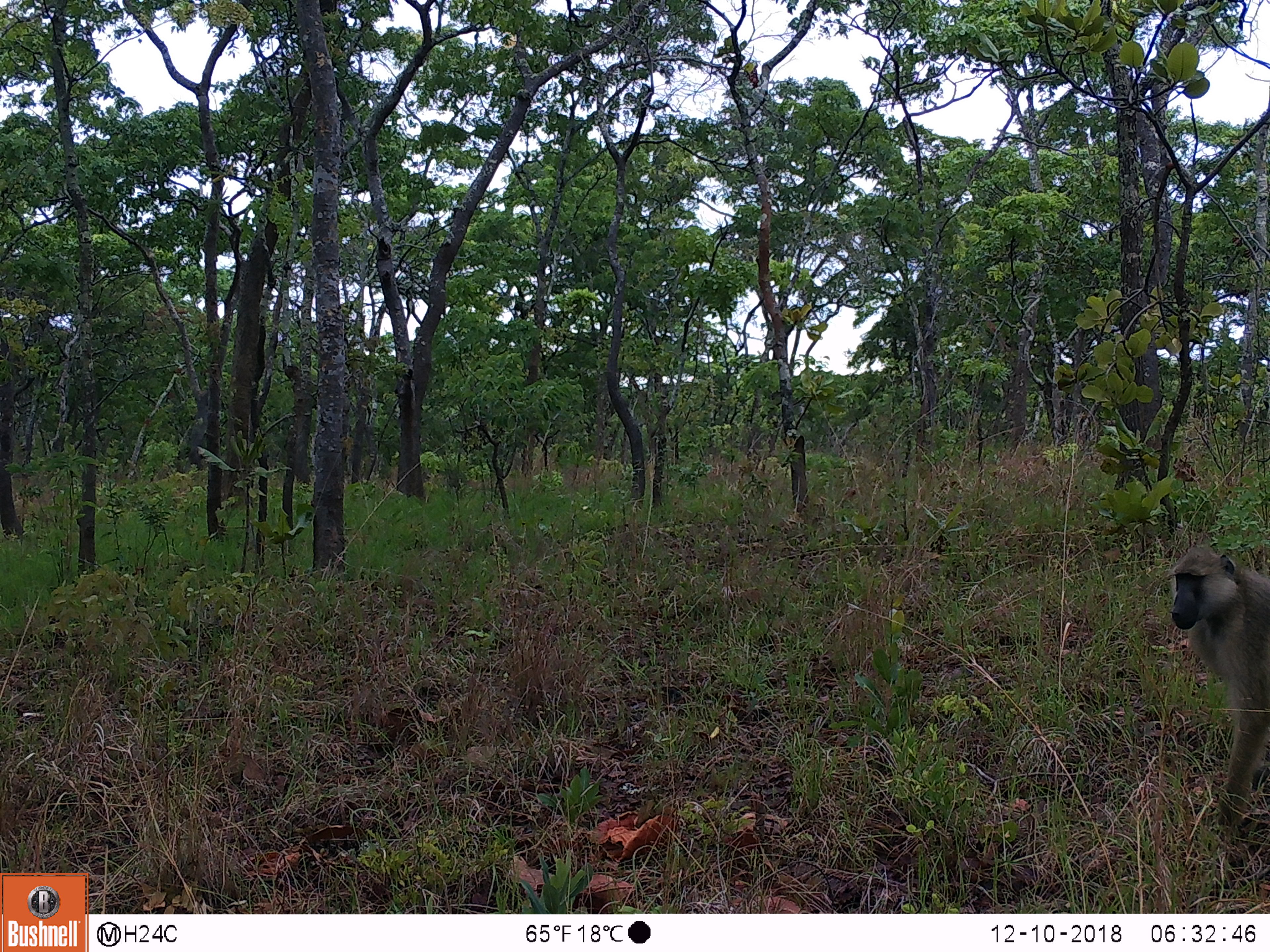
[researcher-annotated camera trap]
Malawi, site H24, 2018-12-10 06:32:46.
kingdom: Animalia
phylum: Chordata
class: Mammalia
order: Primates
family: Cercopithecidae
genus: Papio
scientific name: Papio cynocephalus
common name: yellow baboon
Yellow baboon (Papio cynocephalus), count 1.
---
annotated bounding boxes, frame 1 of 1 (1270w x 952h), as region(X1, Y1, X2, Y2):
yellow baboon: region(1162, 543, 1266, 836)